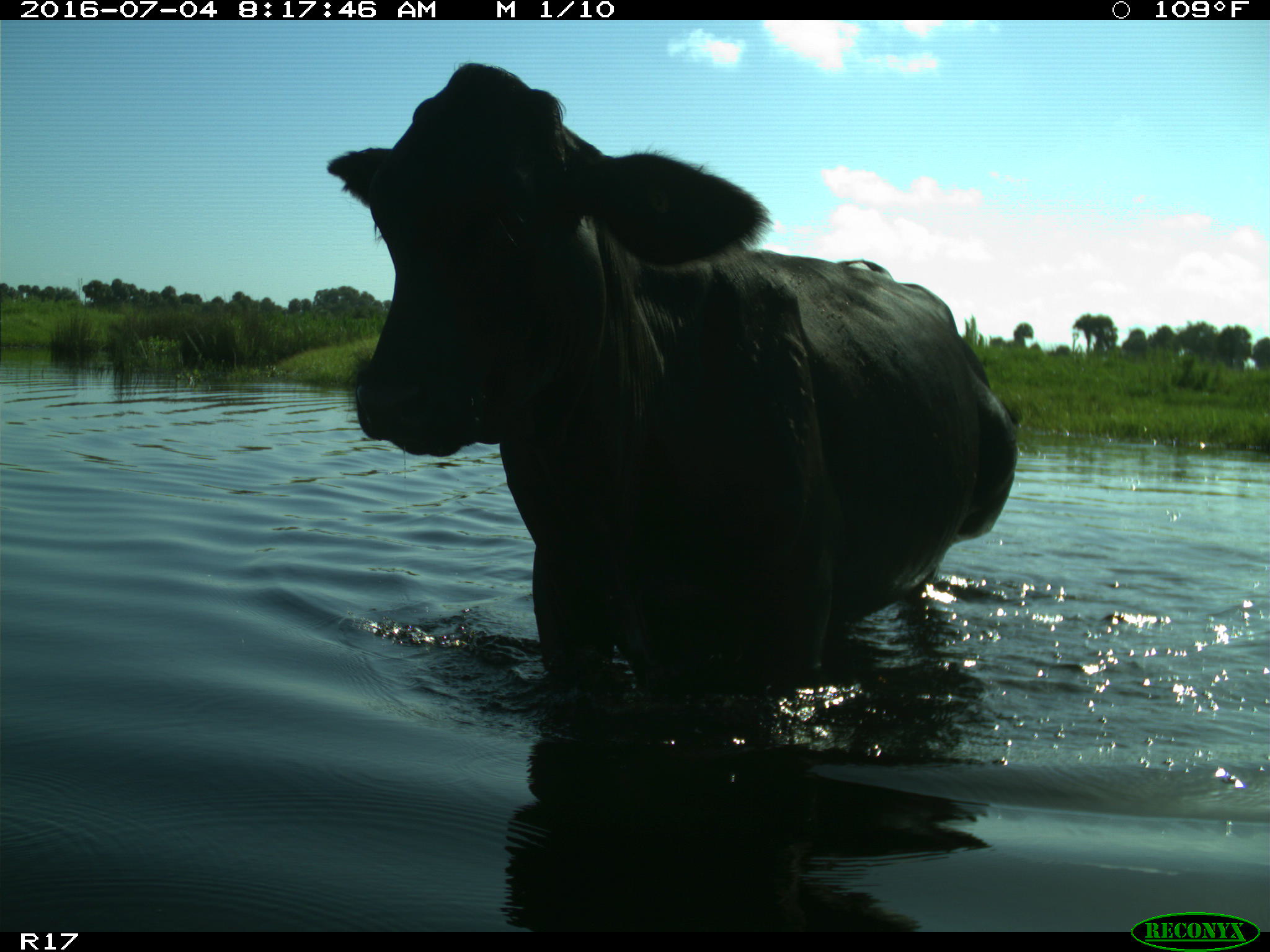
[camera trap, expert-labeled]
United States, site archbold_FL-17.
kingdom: Animalia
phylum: Chordata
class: Mammalia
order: Artiodactyla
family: Bovidae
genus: Bos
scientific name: Bos taurus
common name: domestic cow